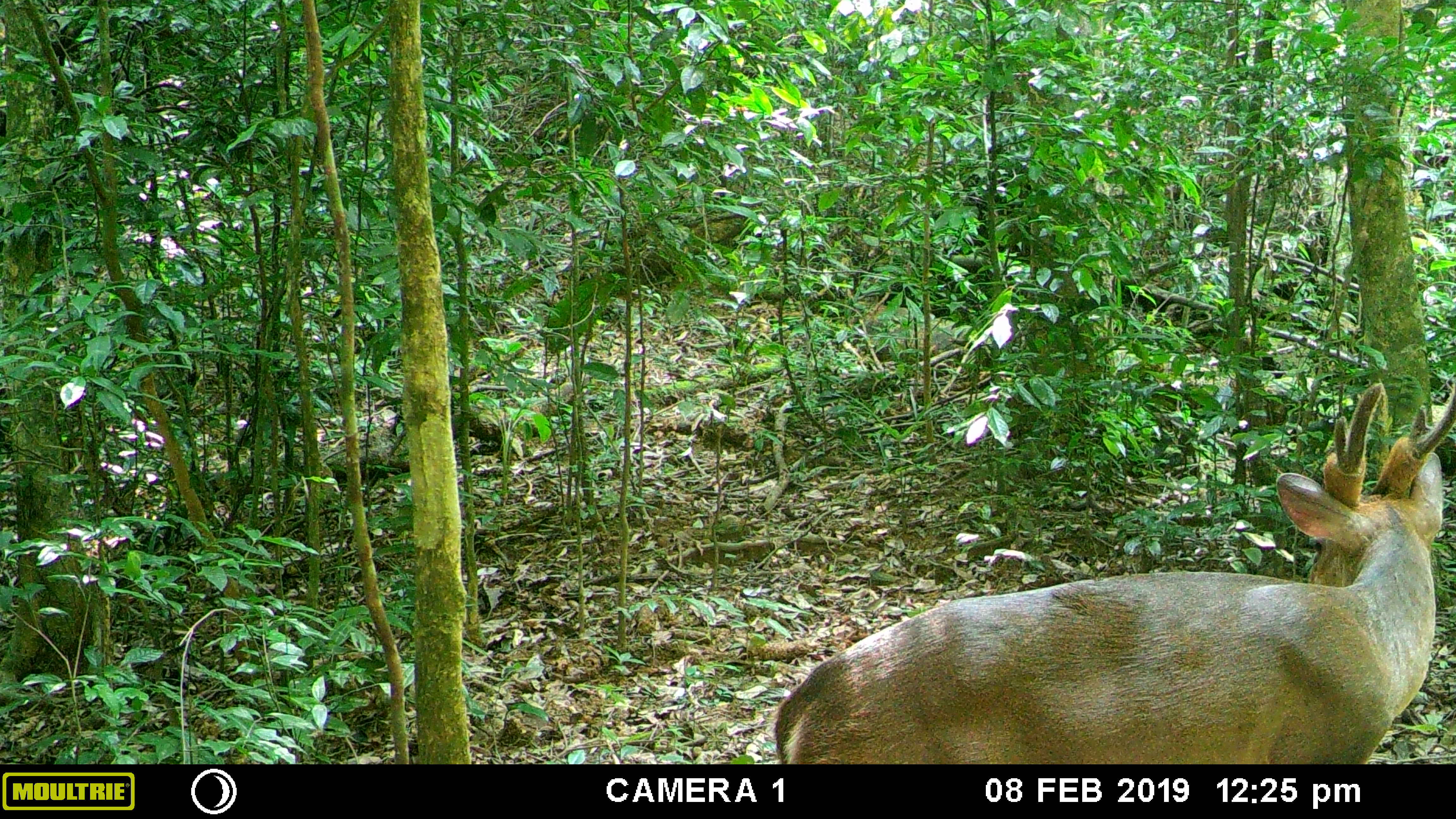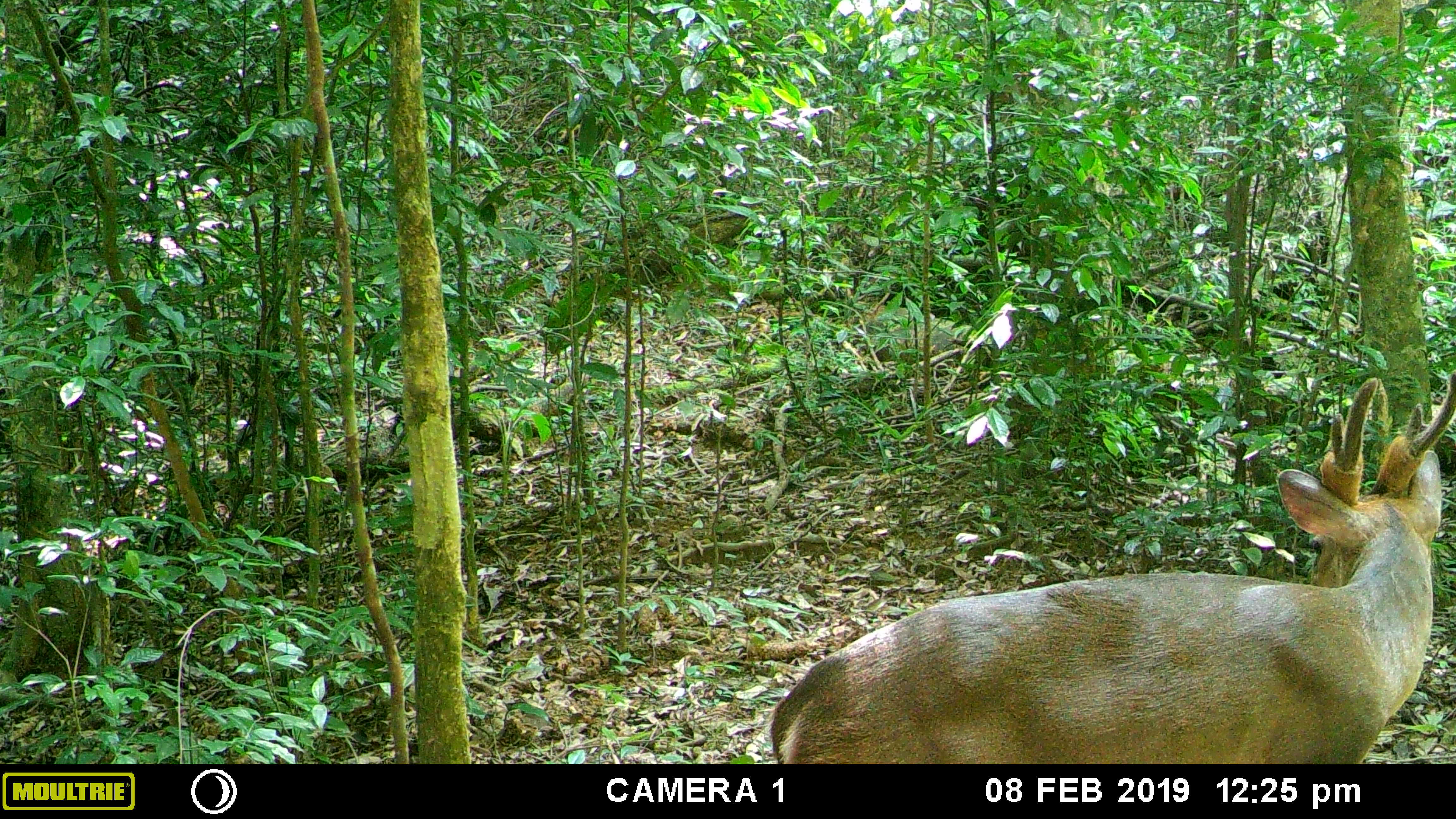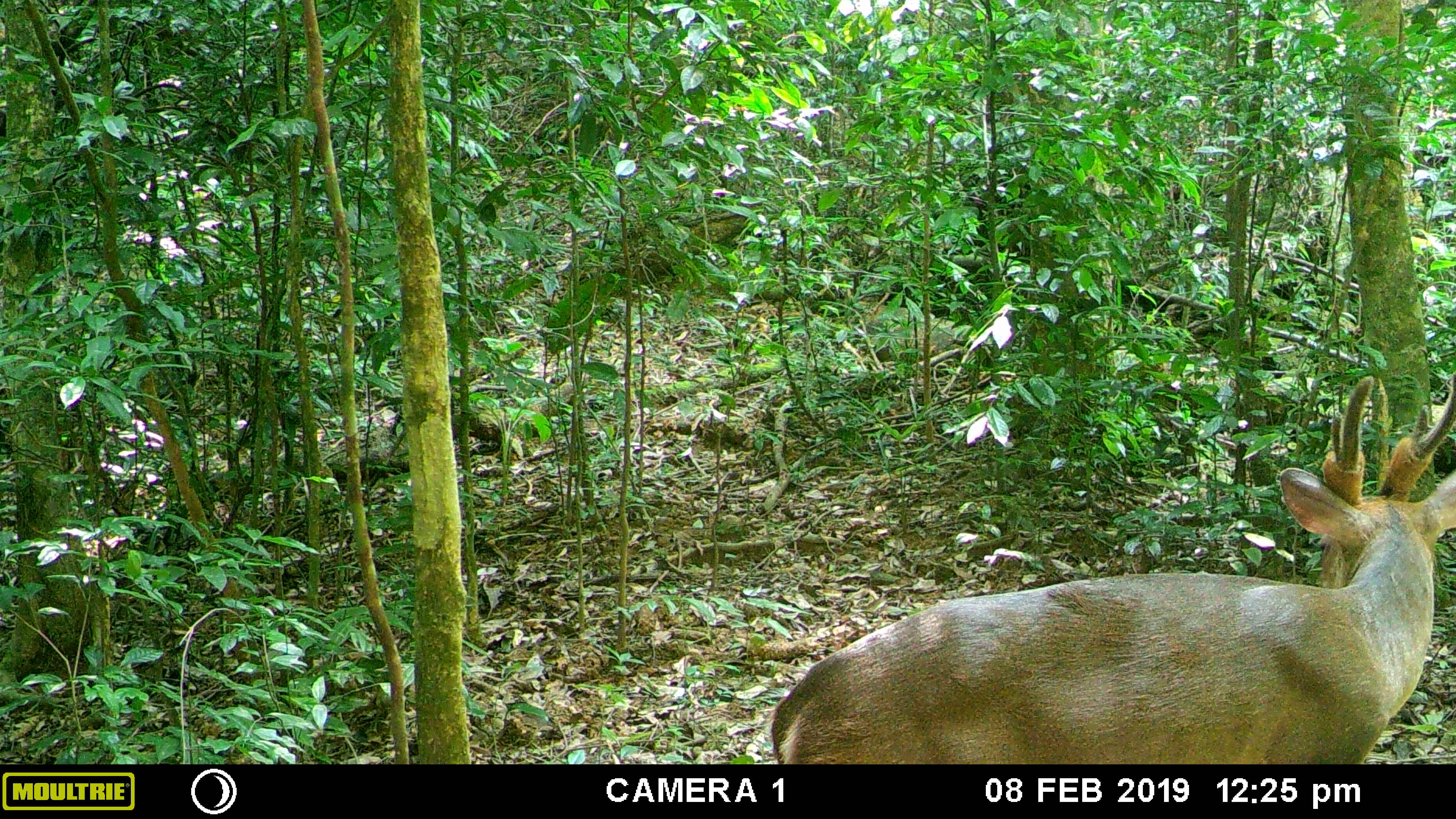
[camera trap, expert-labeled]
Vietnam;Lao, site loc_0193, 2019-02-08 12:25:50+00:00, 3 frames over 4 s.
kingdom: Animalia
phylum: Chordata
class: Mammalia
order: Artiodactyla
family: Cervidae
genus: Muntiacus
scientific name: Muntiacus vuquangensis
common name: large-antlered muntjac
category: large antlered muntjac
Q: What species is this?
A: Large antlered muntjac (large-antlered muntjac) (Muntiacus vuquangensis).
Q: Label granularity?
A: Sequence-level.